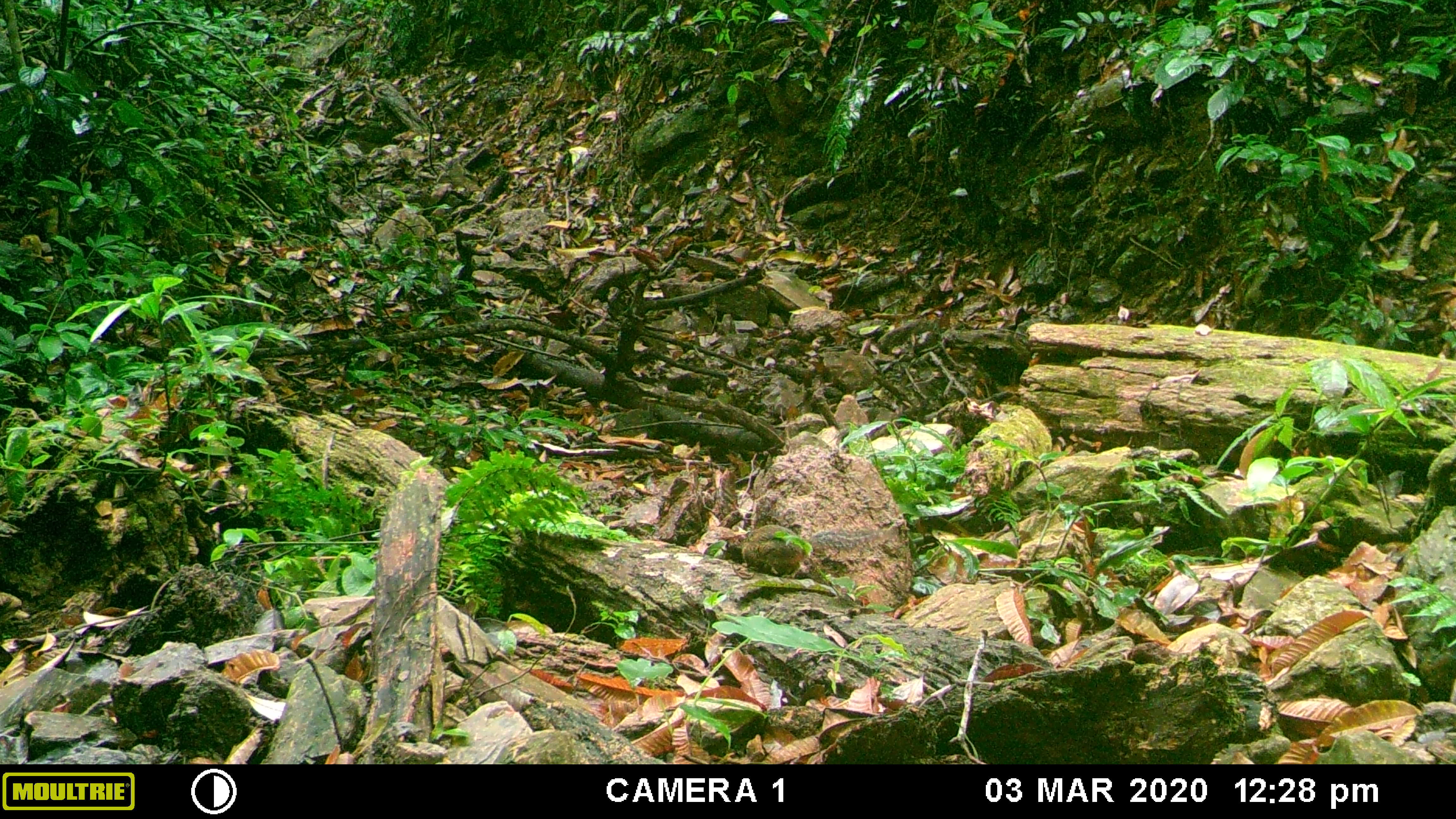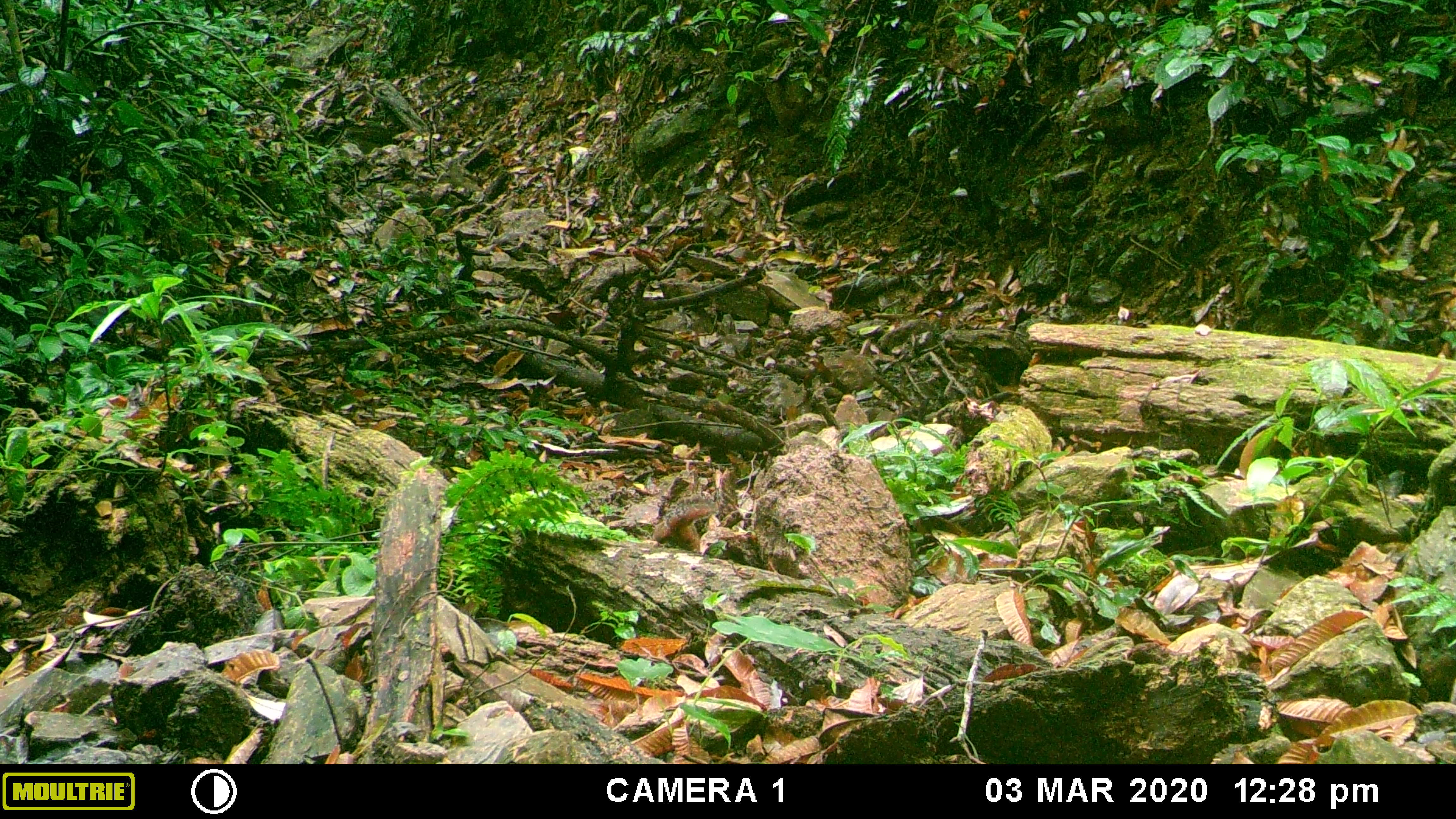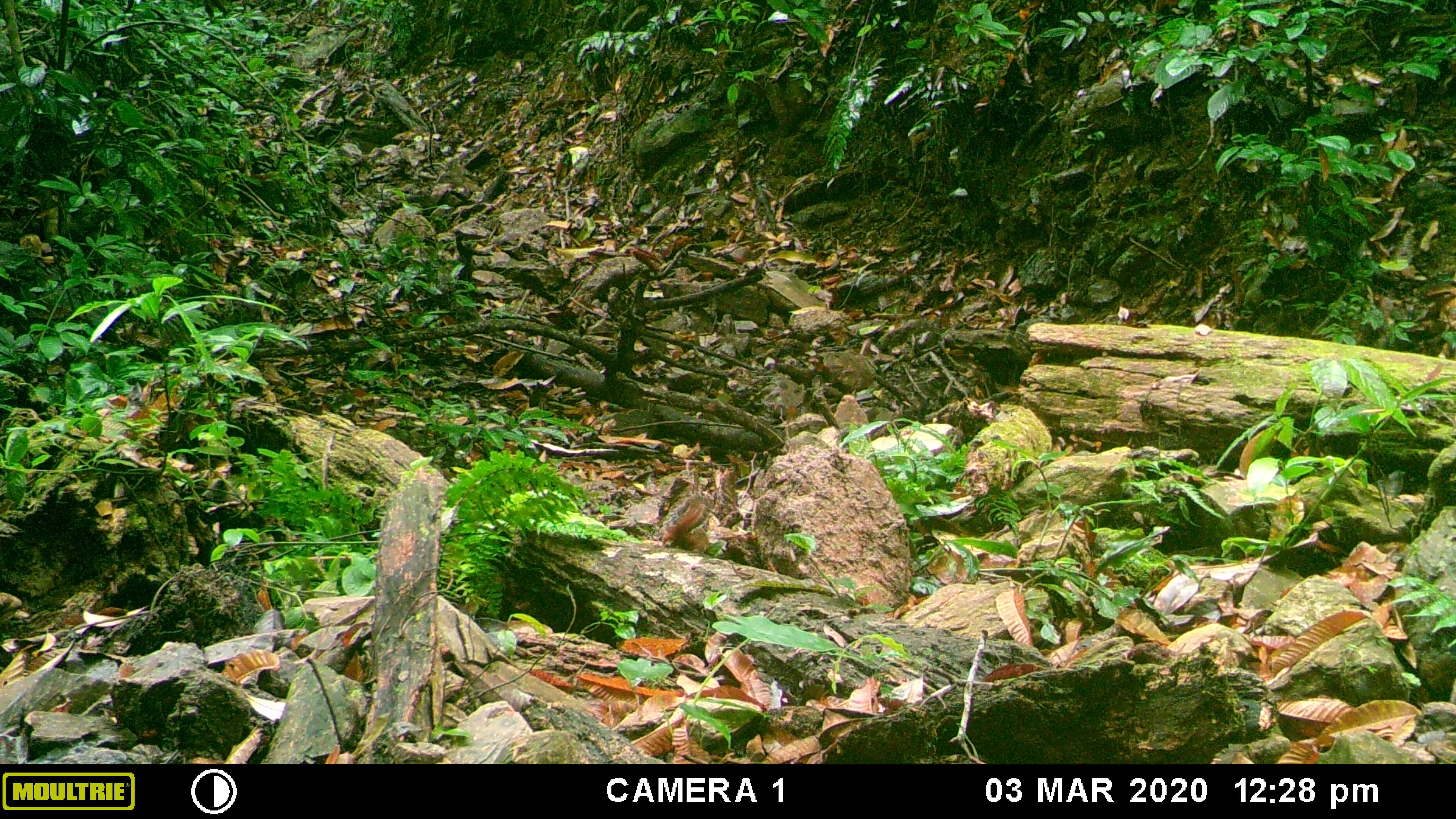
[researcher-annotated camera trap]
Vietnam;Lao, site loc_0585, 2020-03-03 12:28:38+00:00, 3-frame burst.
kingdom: Animalia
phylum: Chordata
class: Mammalia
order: Rodentia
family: Sciuridae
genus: Dremomys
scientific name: Dremomys rufigenis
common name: red-cheeked squirrel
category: red cheeked squirrel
Red cheeked squirrel (red-cheeked squirrel) (Dremomys rufigenis). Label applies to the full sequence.